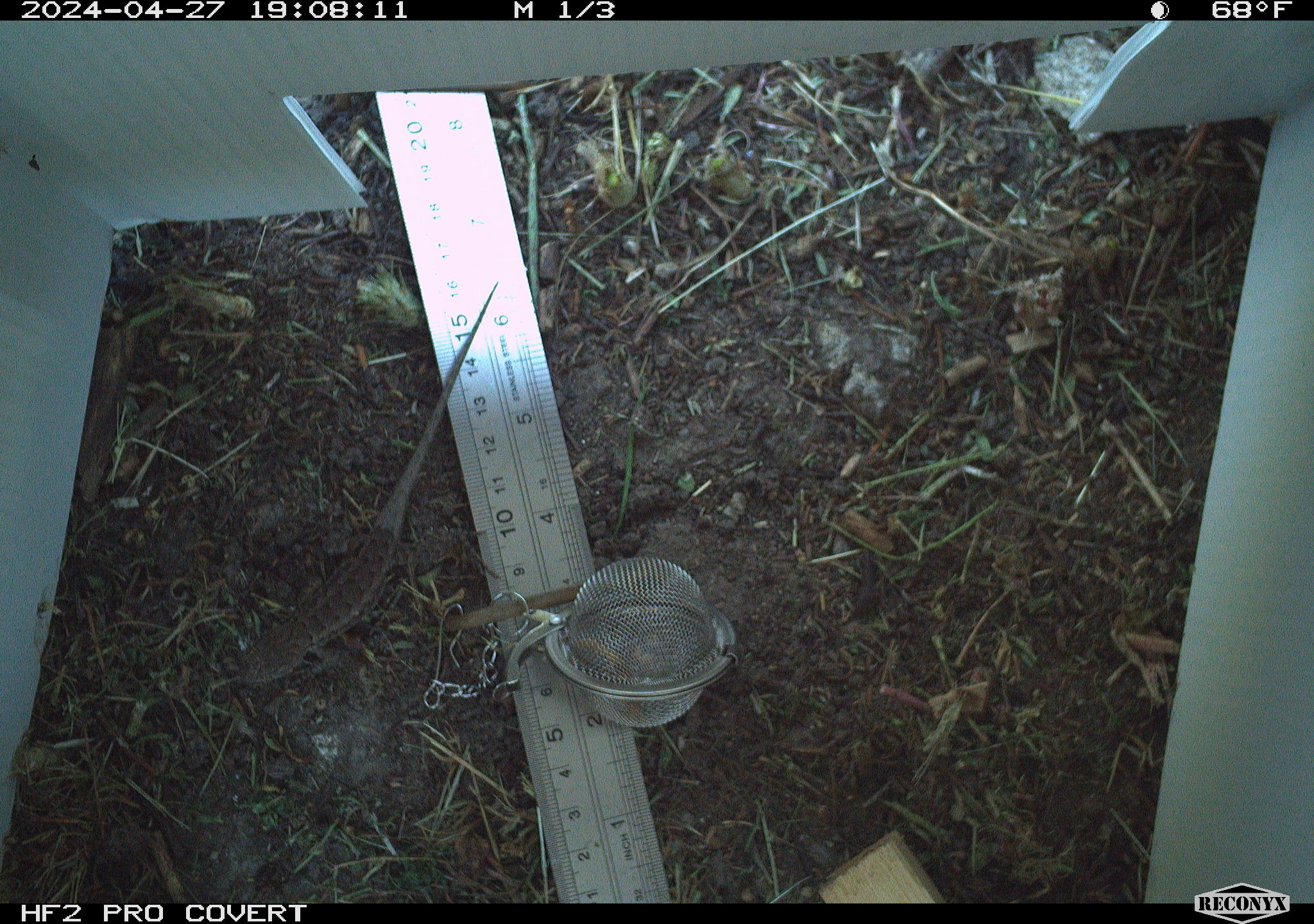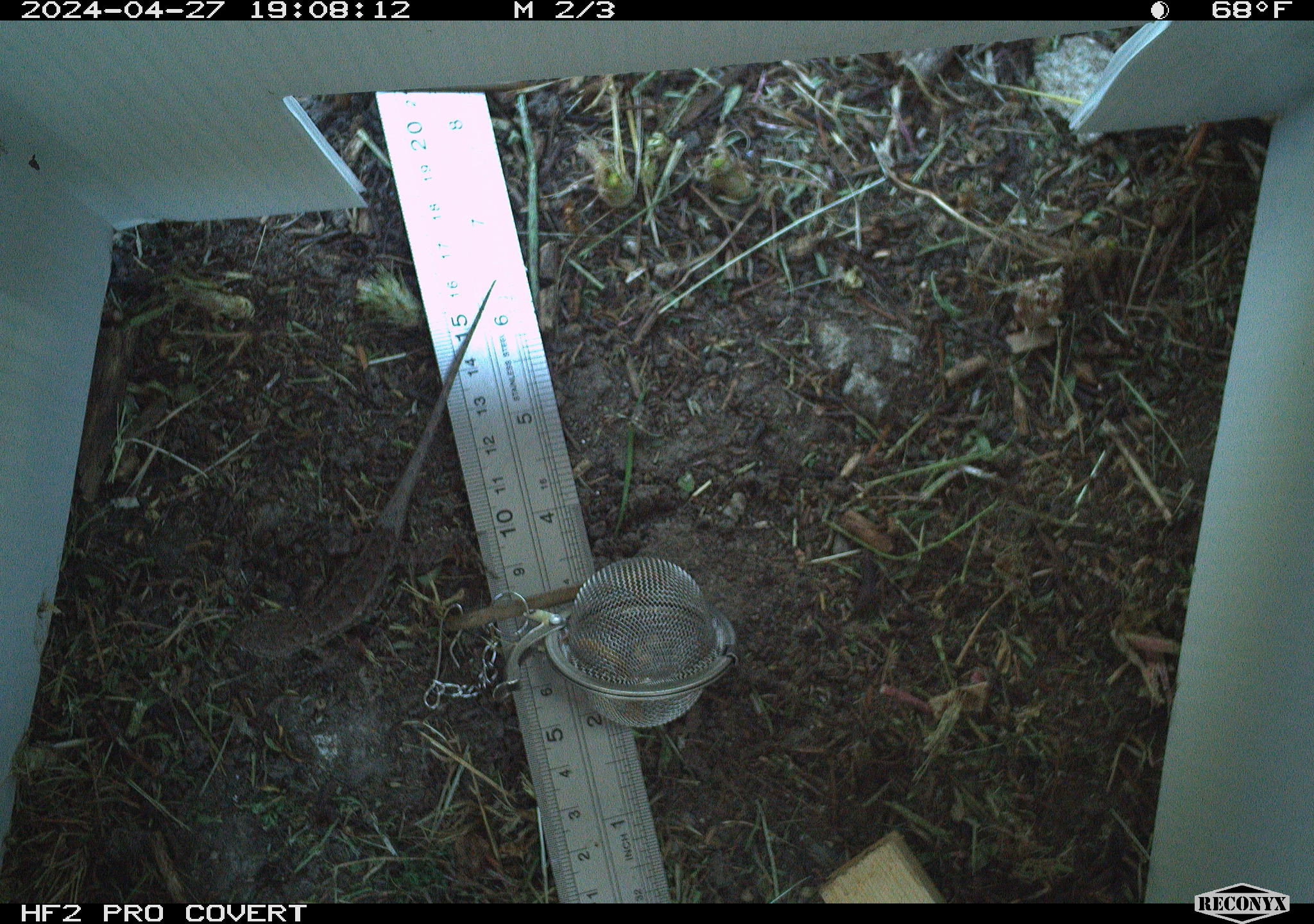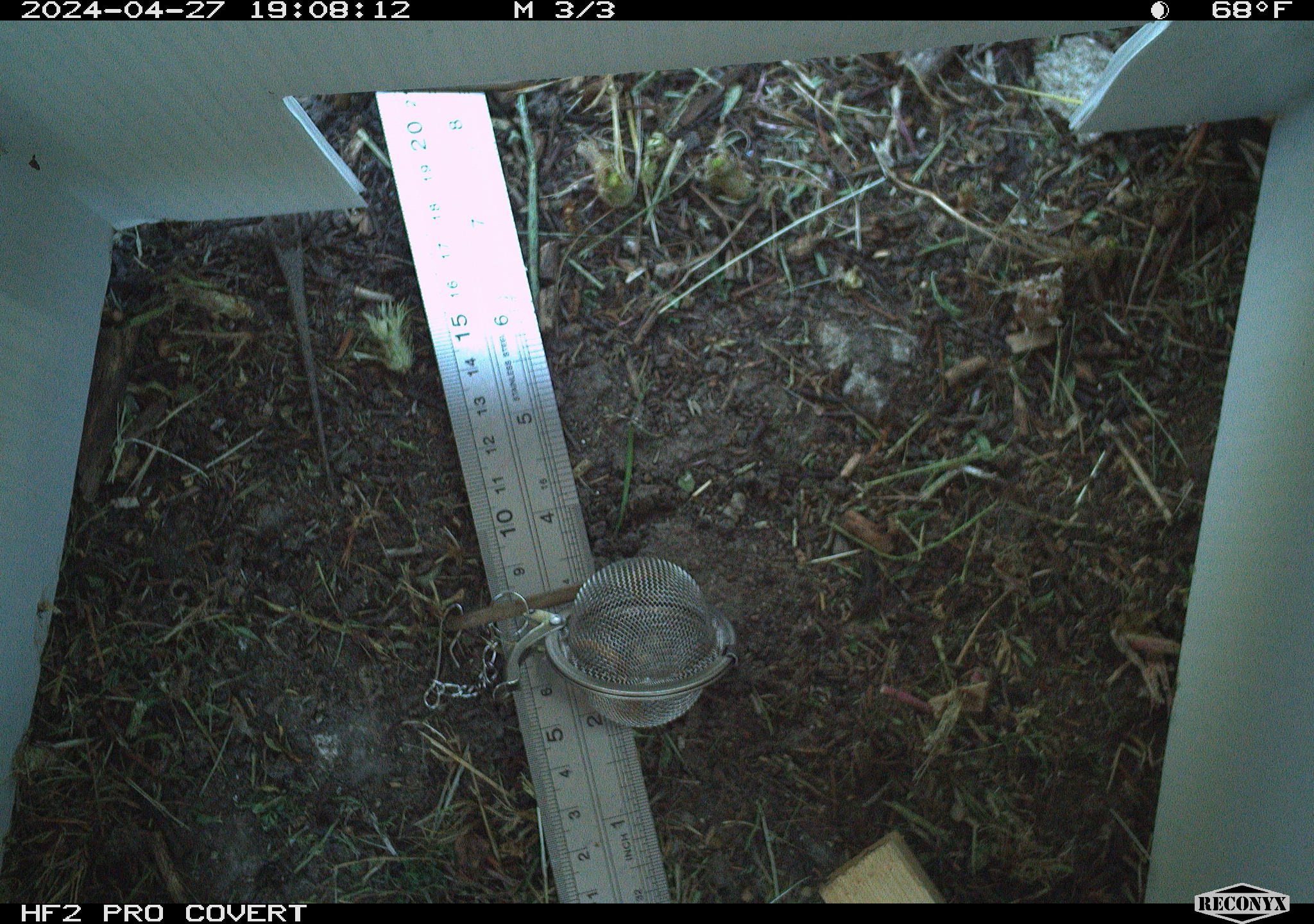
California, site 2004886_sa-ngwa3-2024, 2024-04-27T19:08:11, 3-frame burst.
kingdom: Animalia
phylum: Chordata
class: Reptilia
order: Squamata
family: Phrynosomatidae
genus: Sceloporus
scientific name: Sceloporus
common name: spiny lizards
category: sceloporus species